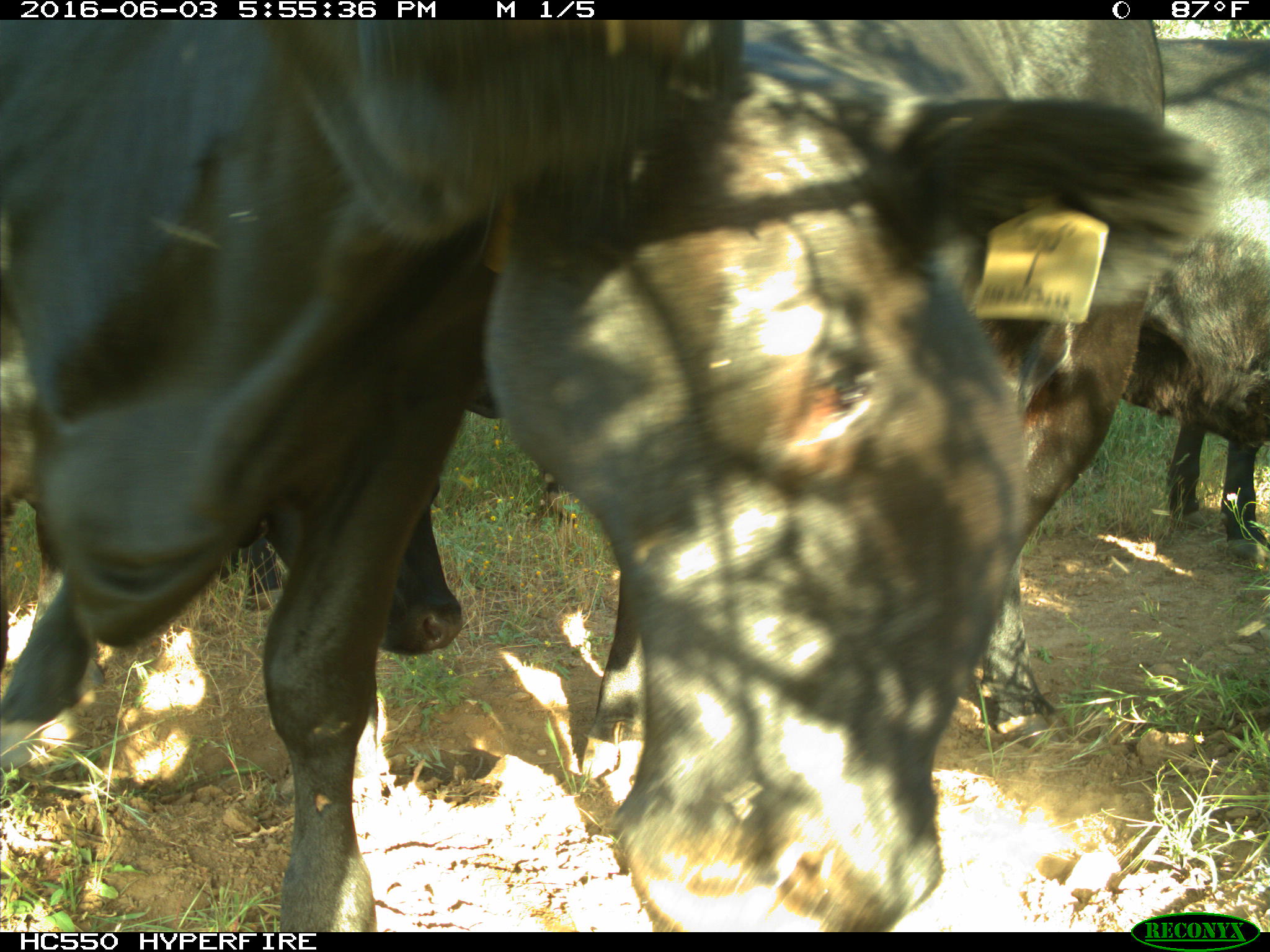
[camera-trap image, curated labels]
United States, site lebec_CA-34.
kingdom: Animalia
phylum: Chordata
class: Mammalia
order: Artiodactyla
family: Bovidae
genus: Bos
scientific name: Bos taurus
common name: domestic cow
Bos taurus (domestic cow).